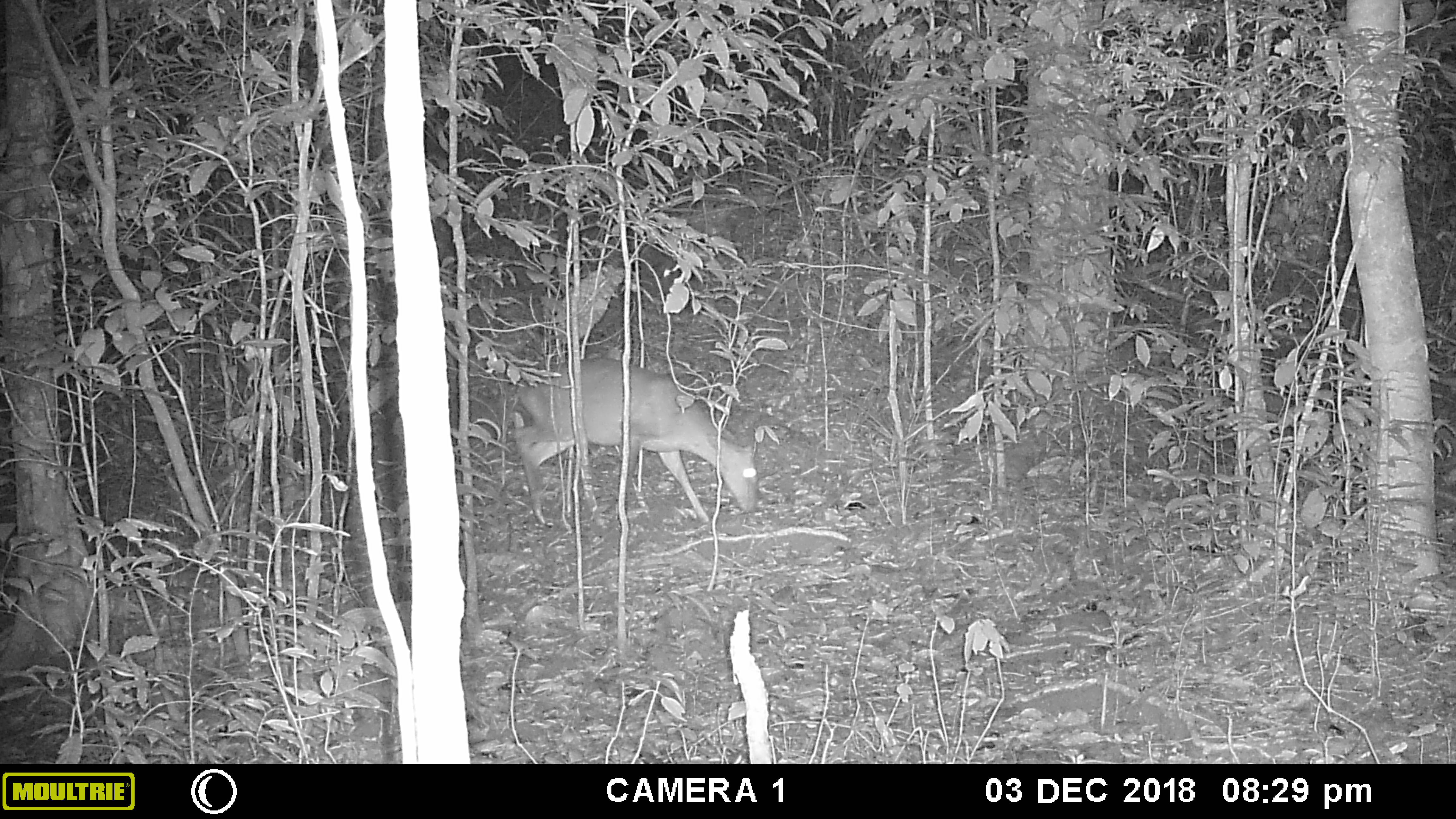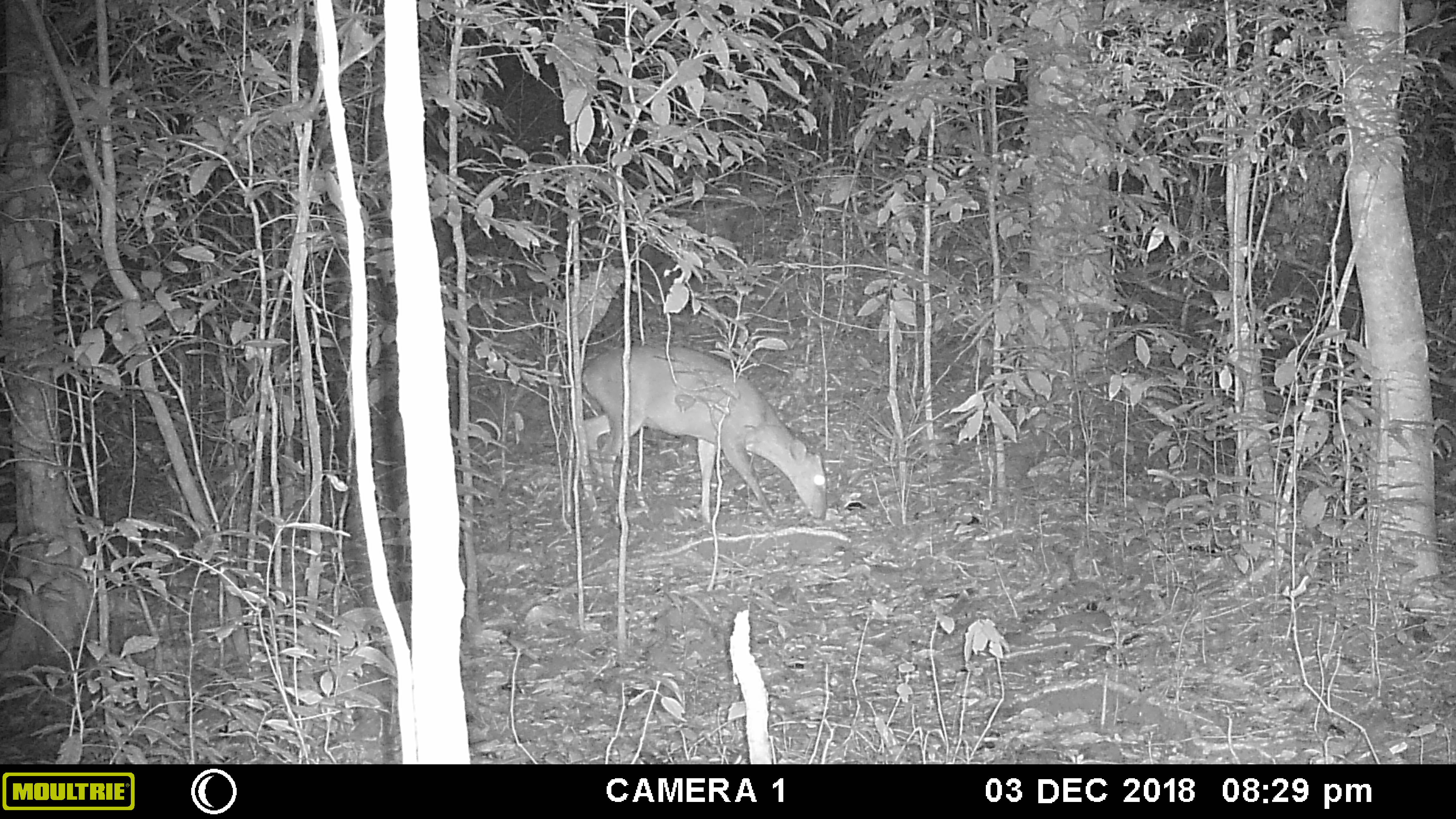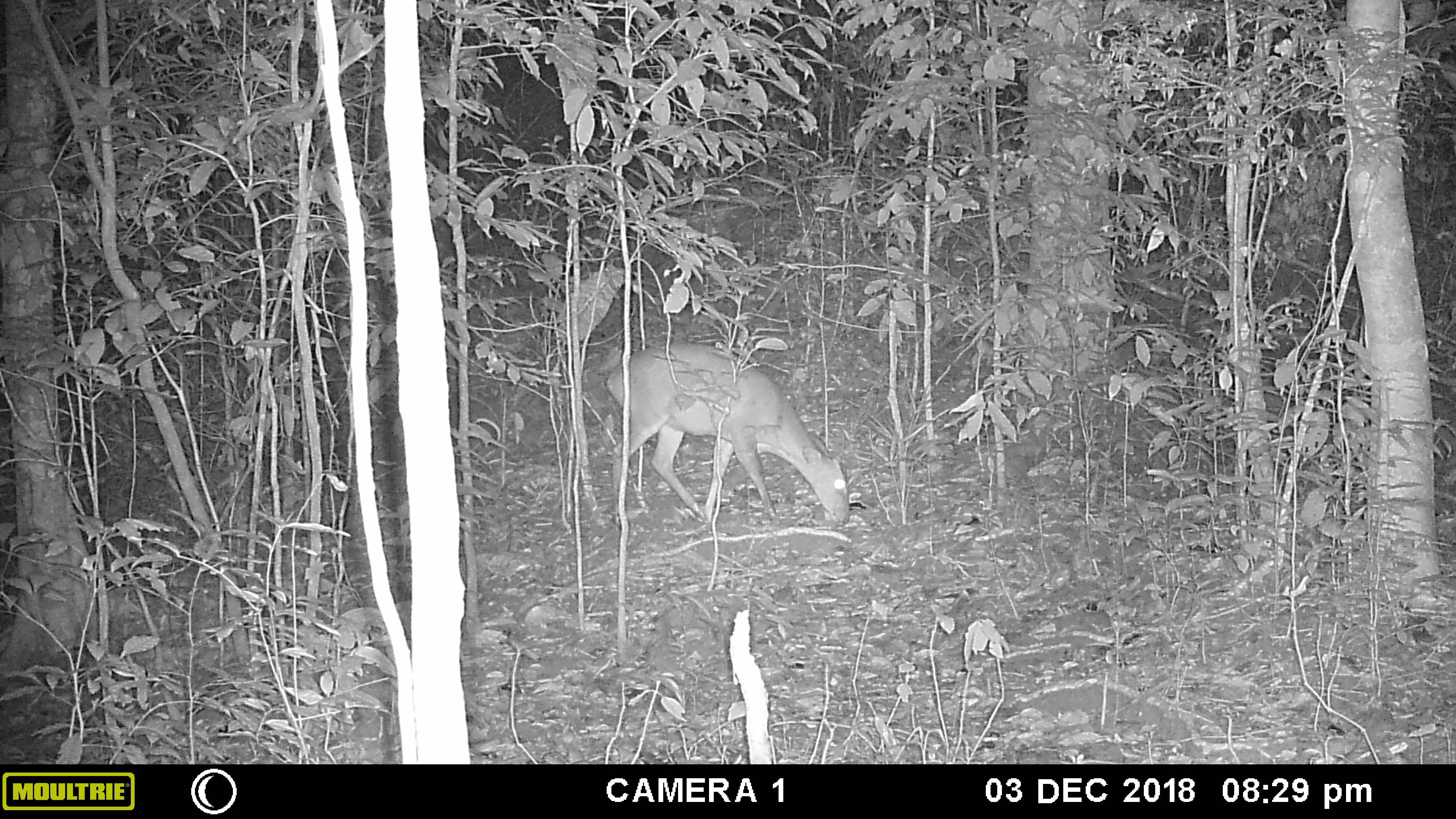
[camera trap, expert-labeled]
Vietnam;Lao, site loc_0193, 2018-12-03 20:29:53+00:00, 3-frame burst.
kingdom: Animalia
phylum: Chordata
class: Mammalia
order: Artiodactyla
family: Cervidae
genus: Muntiacus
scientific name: Muntiacus vuquangensis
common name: large-antlered muntjac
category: large antlered muntjac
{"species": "large antlered muntjac (large-antlered muntjac) (Muntiacus vuquangensis)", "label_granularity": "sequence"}